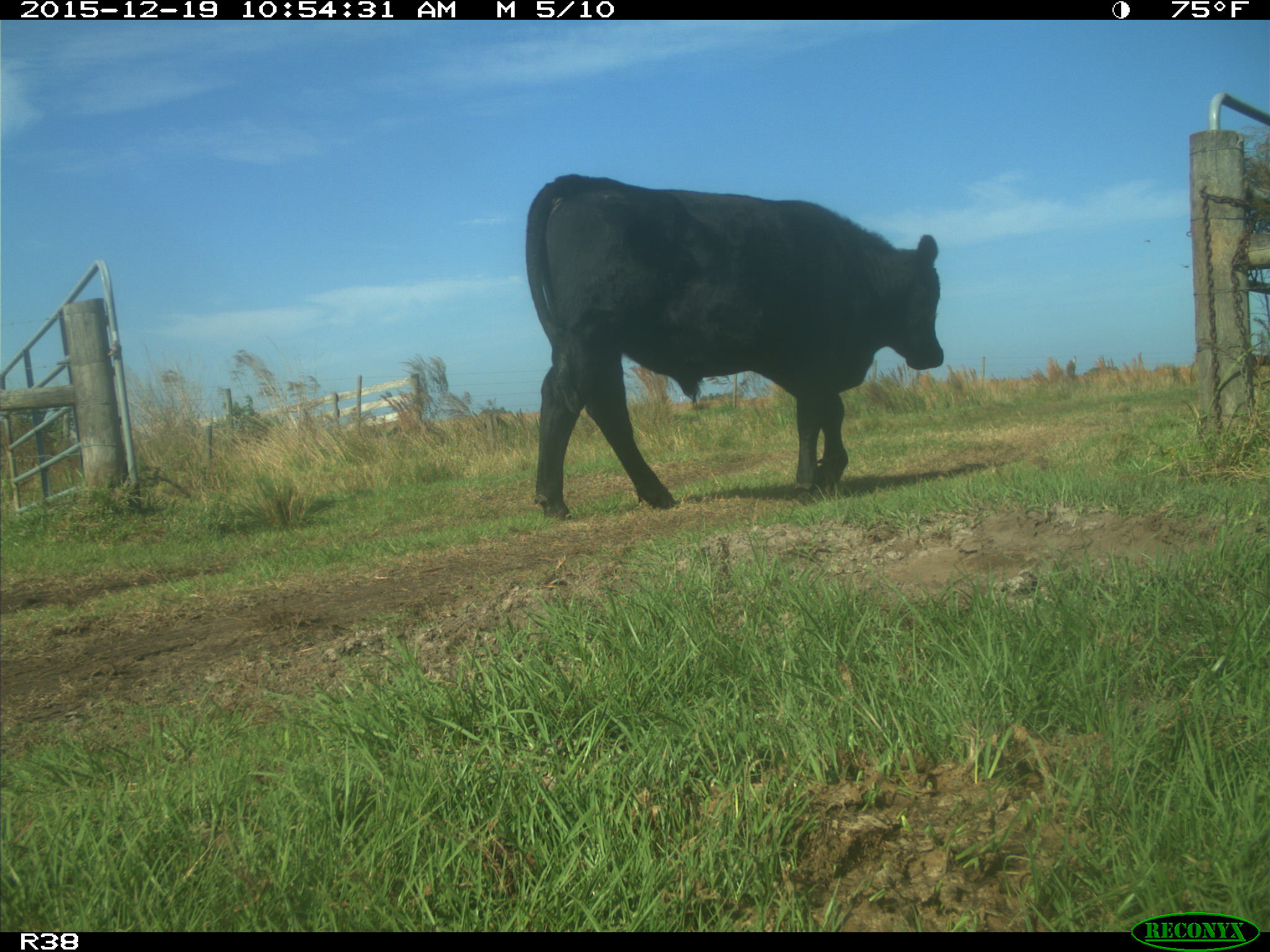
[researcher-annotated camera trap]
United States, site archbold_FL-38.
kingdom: Animalia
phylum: Chordata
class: Mammalia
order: Artiodactyla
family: Bovidae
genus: Bos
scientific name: Bos taurus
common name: domestic cow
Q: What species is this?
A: Bos taurus (domestic cow).